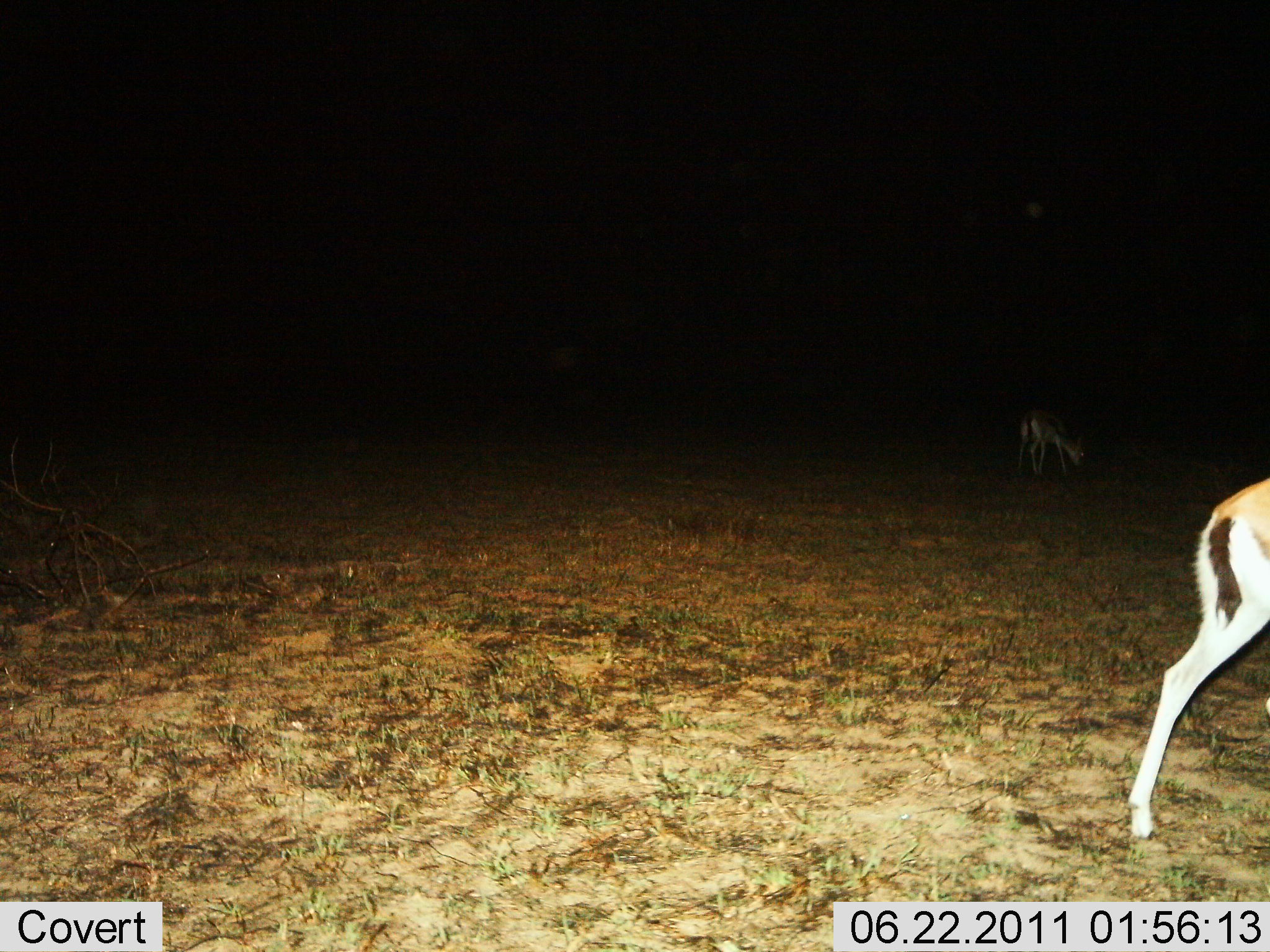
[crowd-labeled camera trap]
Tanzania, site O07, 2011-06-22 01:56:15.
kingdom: Animalia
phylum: Chordata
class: Mammalia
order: Artiodactyla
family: Bovidae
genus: Eudorcas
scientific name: Eudorcas thomsonii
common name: thomson's gazelle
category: gazellethomsons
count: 2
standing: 55%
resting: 0%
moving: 55%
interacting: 0%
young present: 0%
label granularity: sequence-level